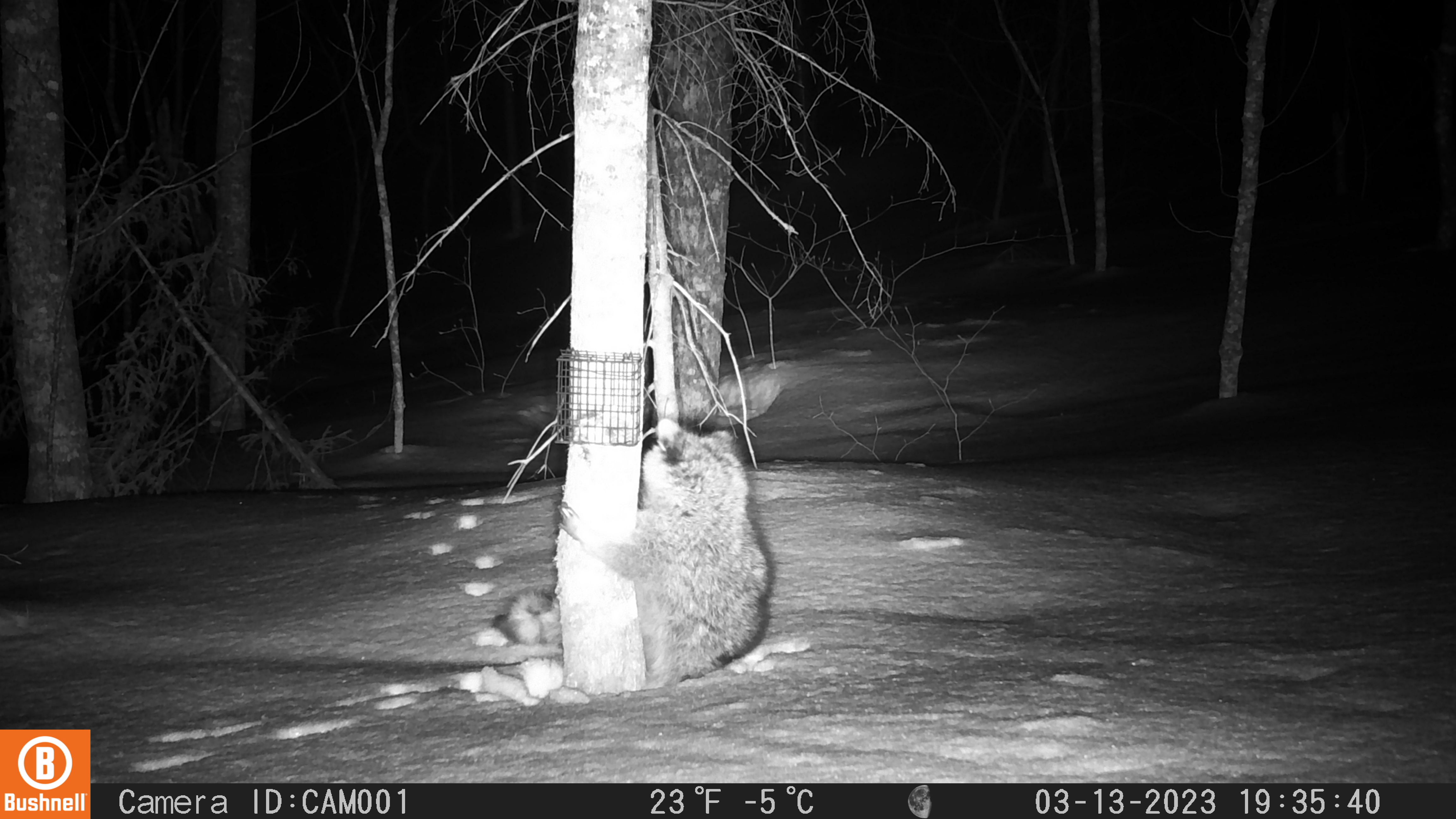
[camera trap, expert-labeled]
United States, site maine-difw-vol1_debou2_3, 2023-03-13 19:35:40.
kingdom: Animalia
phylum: Chordata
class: Mammalia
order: Carnivora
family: Procyonidae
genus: Procyon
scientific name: Procyon lotor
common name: raccoon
Raccoon (Procyon lotor).